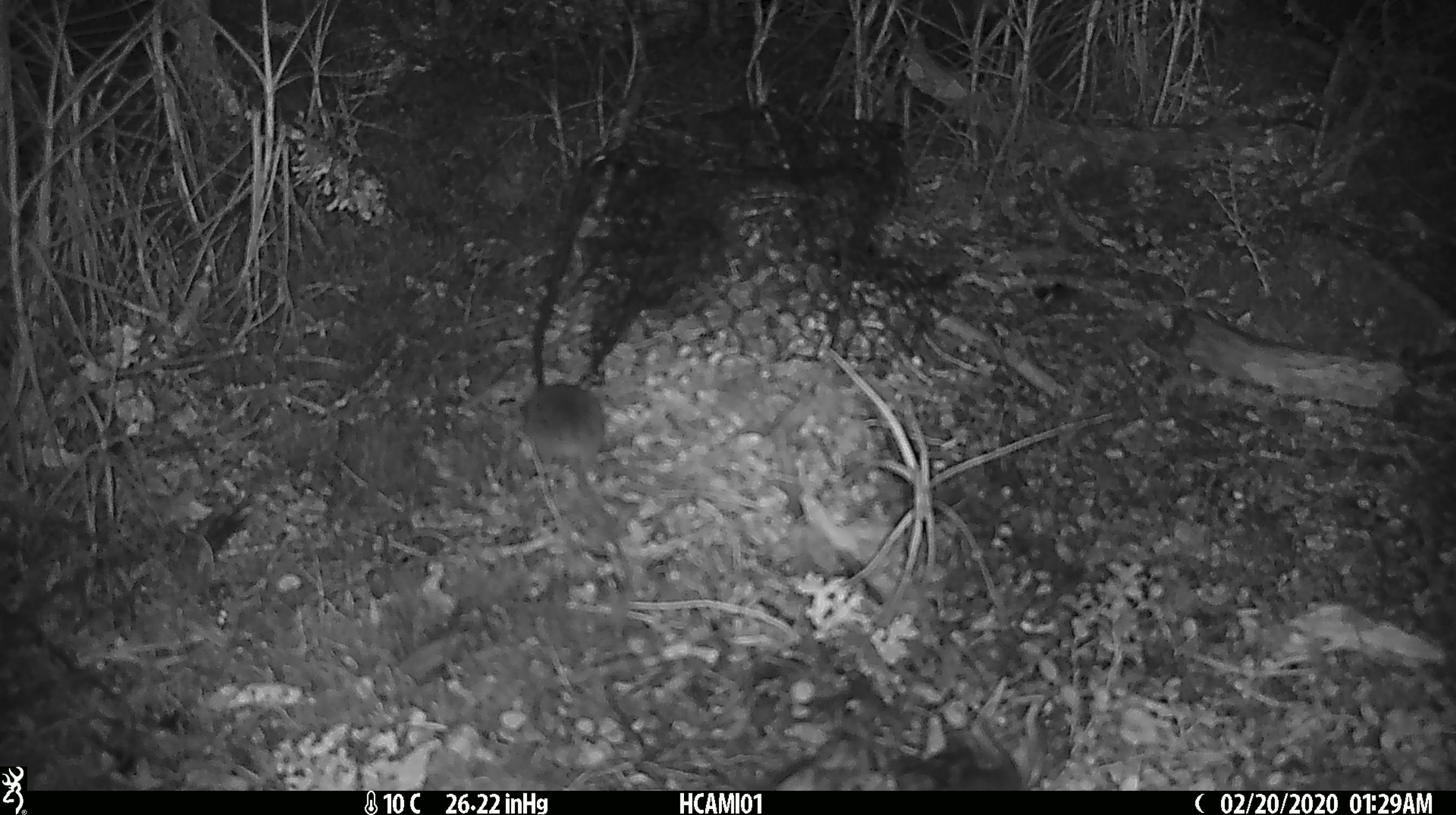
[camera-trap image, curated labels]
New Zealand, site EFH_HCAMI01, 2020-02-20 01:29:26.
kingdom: Animalia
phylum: Chordata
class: Mammalia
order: Rodentia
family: Muridae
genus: Mus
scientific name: Mus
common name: mouse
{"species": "mouse (Mus)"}